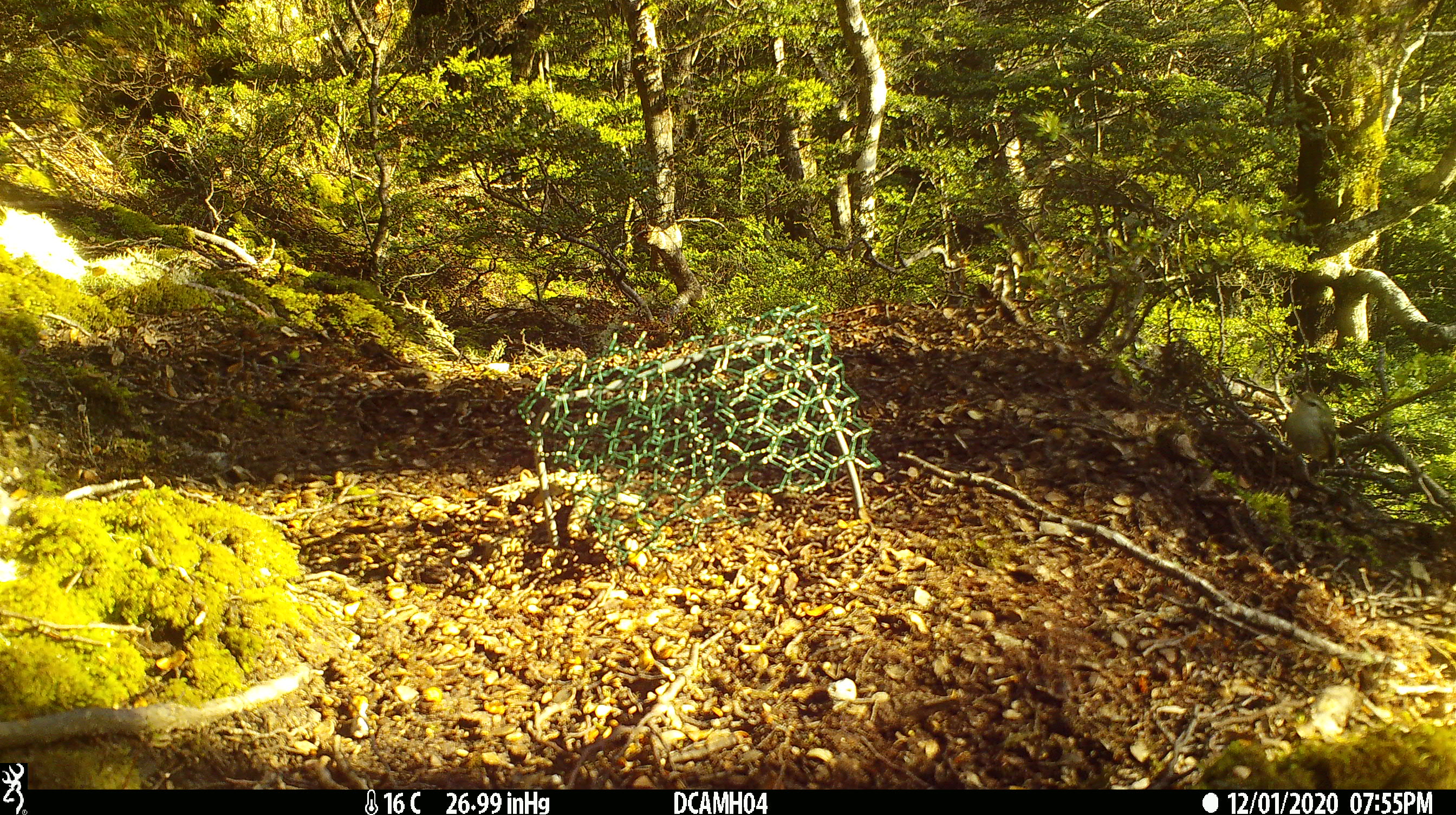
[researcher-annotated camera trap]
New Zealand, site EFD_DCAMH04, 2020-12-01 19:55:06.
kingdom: Animalia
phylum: Chordata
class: Aves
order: Passeriformes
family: Acanthisittidae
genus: Acanthisitta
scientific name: Acanthisitta chloris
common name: rifleman